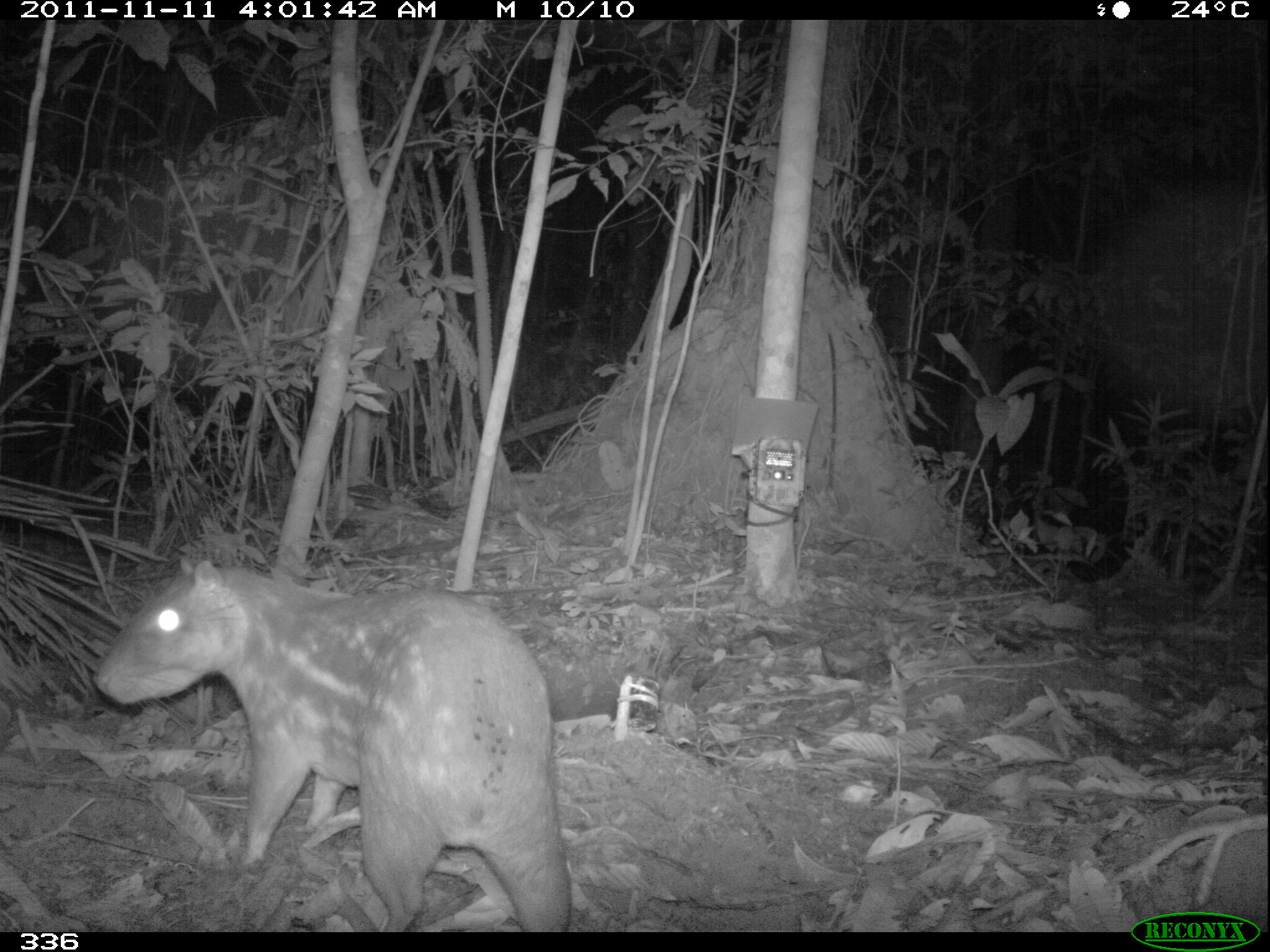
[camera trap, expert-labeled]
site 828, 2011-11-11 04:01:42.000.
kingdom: Animalia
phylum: Chordata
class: Mammalia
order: Rodentia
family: Cuniculidae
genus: Cuniculus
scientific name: Cuniculus paca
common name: spotted paca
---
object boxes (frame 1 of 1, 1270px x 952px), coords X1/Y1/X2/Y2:
cuniculus paca: 92/553/571/931